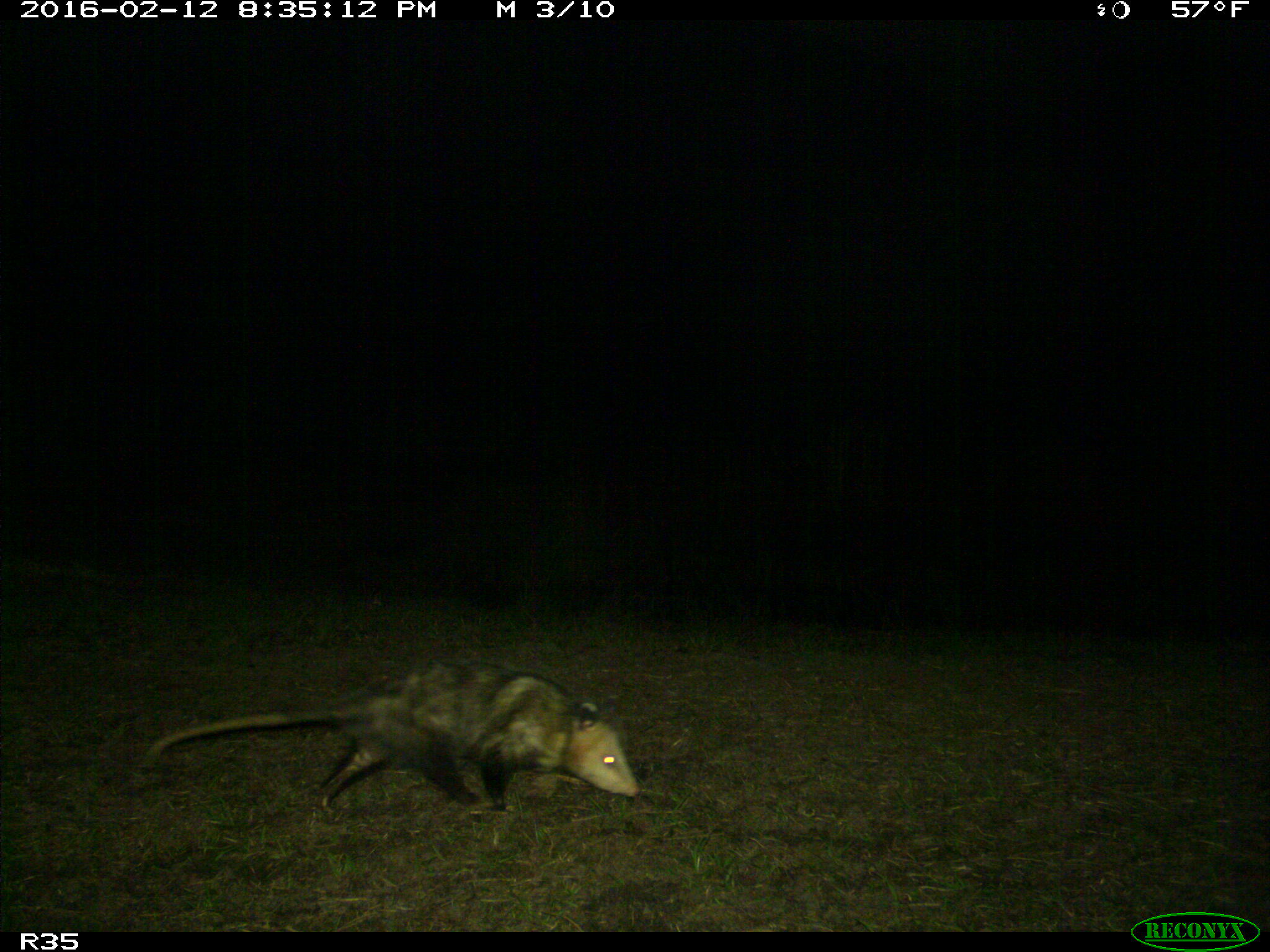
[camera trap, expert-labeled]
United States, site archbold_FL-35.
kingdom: Animalia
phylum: Chordata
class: Mammalia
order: Didelphimorphia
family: Didelphidae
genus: Didelphis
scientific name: Didelphis virginiana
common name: virginia opossum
Didelphis virginiana (virginia opossum).